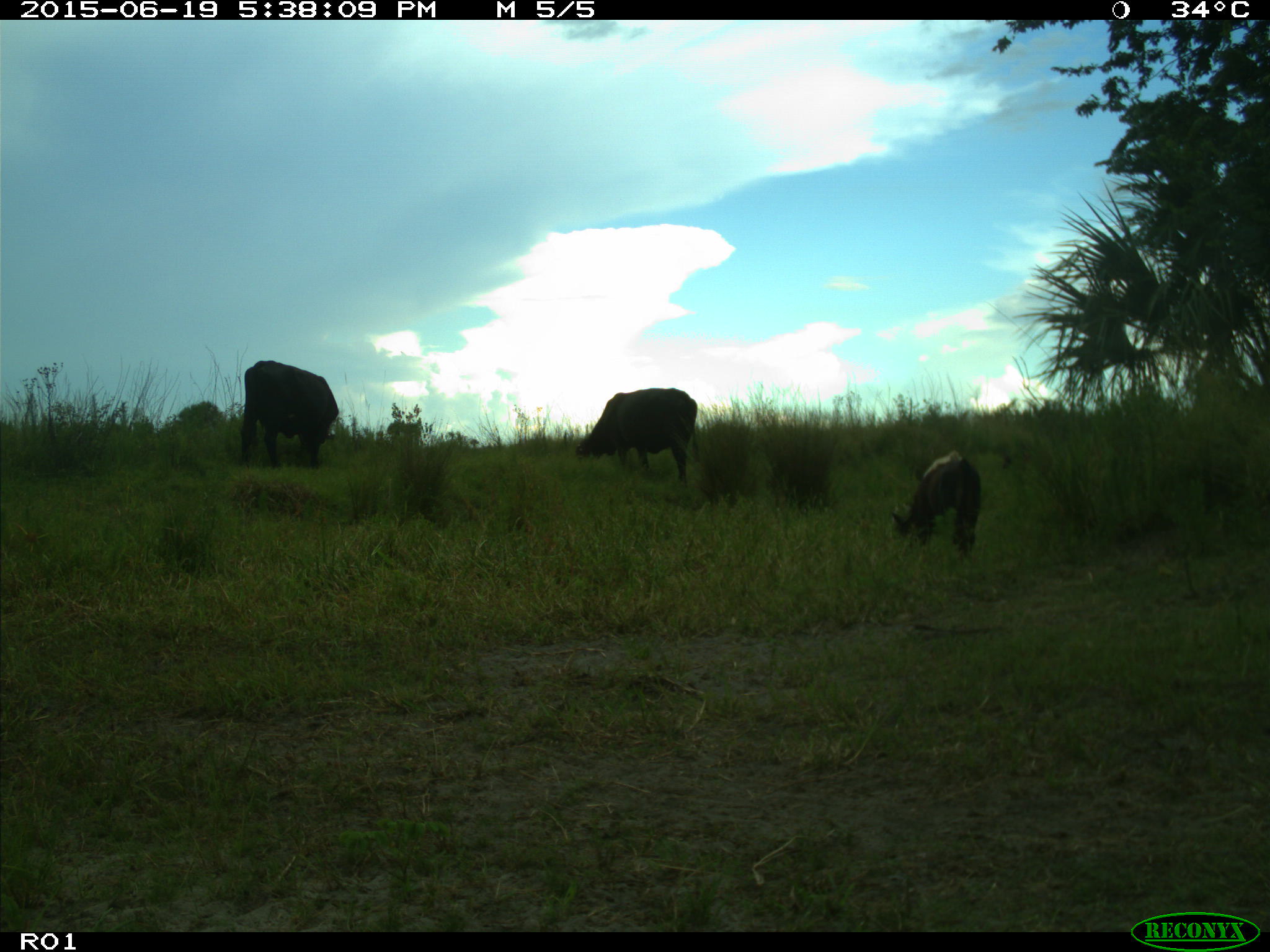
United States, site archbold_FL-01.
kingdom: Animalia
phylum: Chordata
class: Mammalia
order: Artiodactyla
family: Bovidae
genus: Bos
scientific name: Bos taurus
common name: domestic cow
Bos taurus (domestic cow).